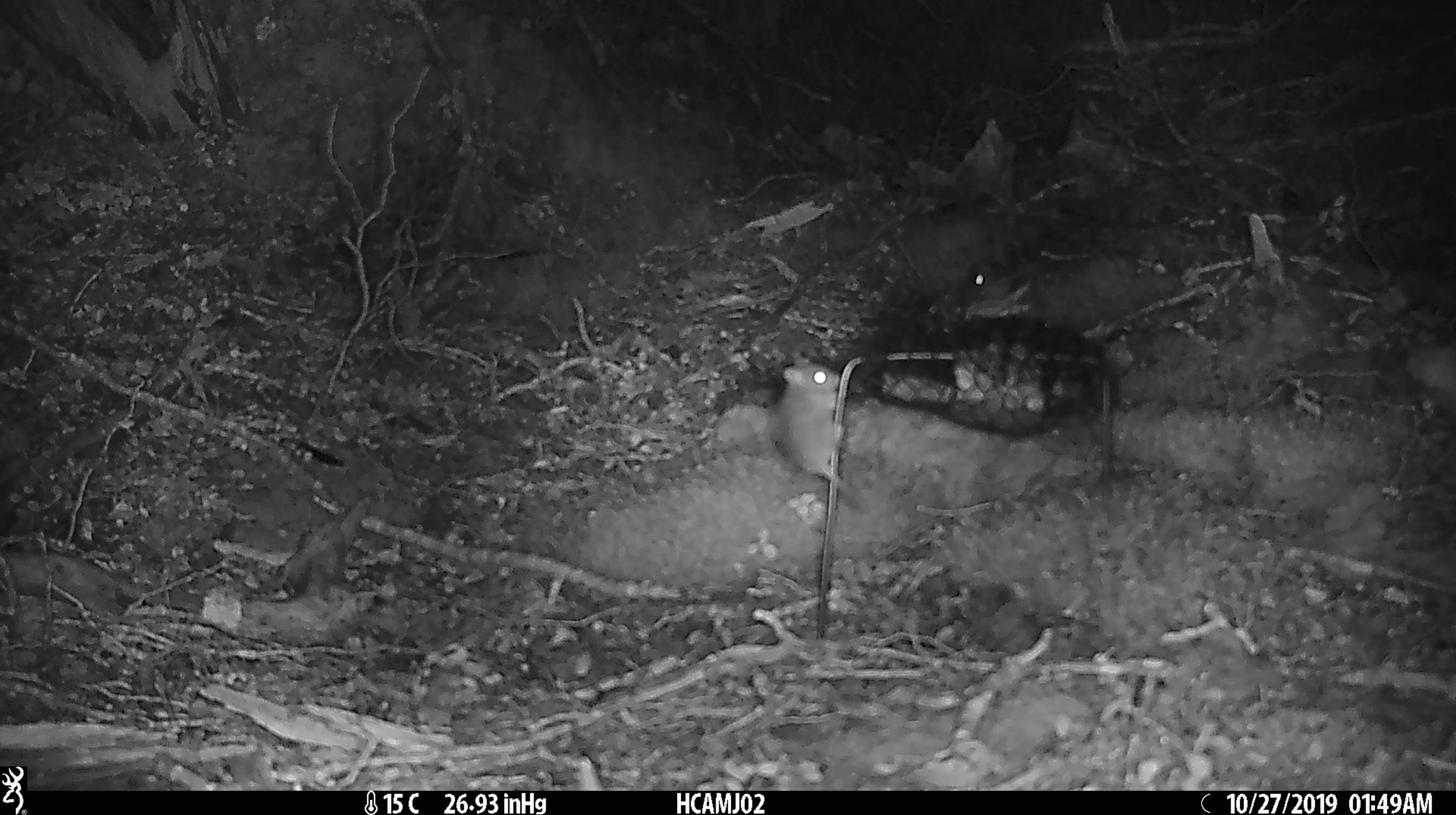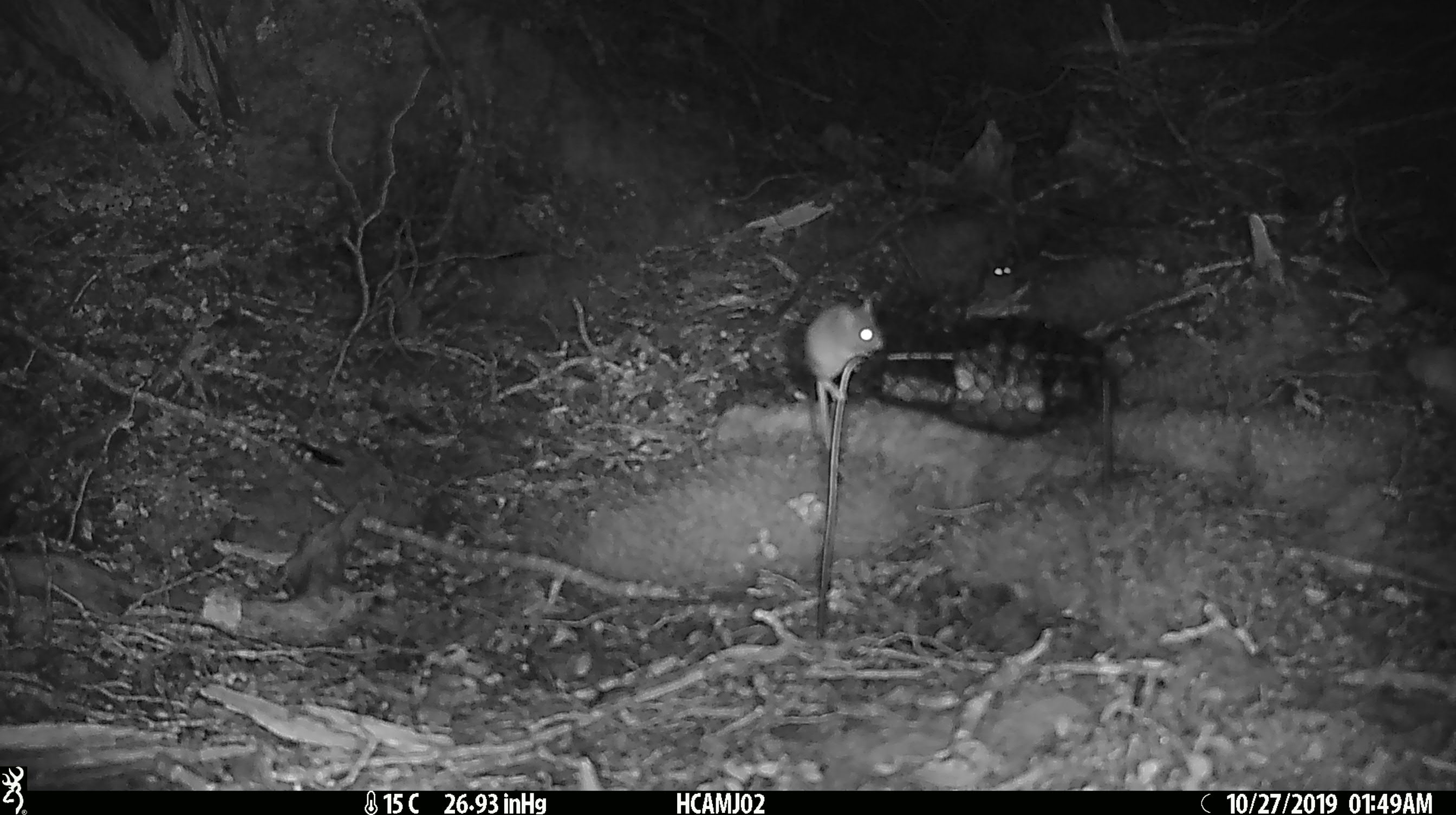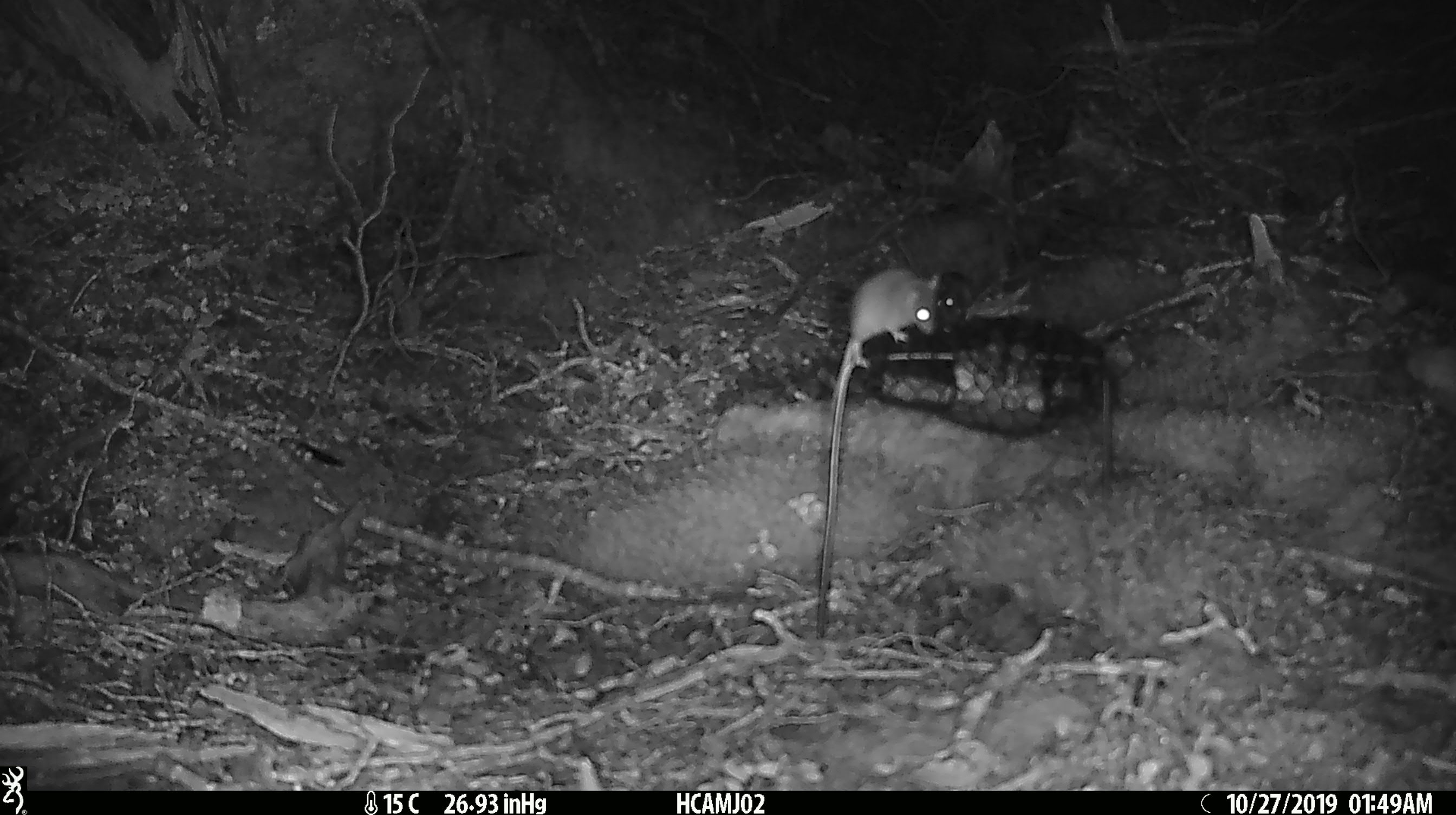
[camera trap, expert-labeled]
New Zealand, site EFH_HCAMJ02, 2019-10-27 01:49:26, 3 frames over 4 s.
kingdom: Animalia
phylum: Chordata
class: Mammalia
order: Rodentia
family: Muridae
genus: Mus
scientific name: Mus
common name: mouse